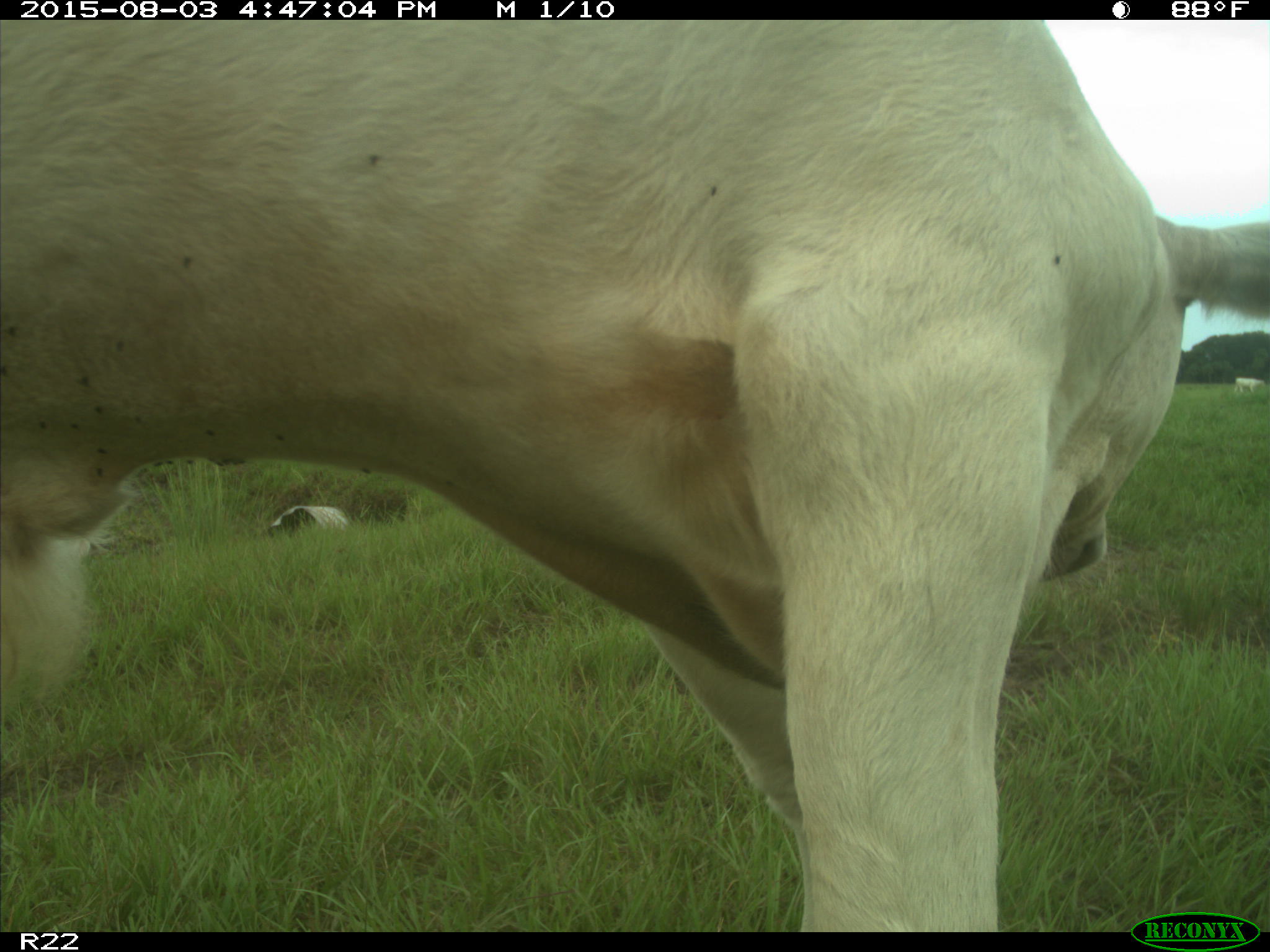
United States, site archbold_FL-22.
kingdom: Animalia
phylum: Chordata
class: Mammalia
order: Artiodactyla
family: Bovidae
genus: Bos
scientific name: Bos taurus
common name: domestic cow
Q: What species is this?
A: Bos taurus (domestic cow).